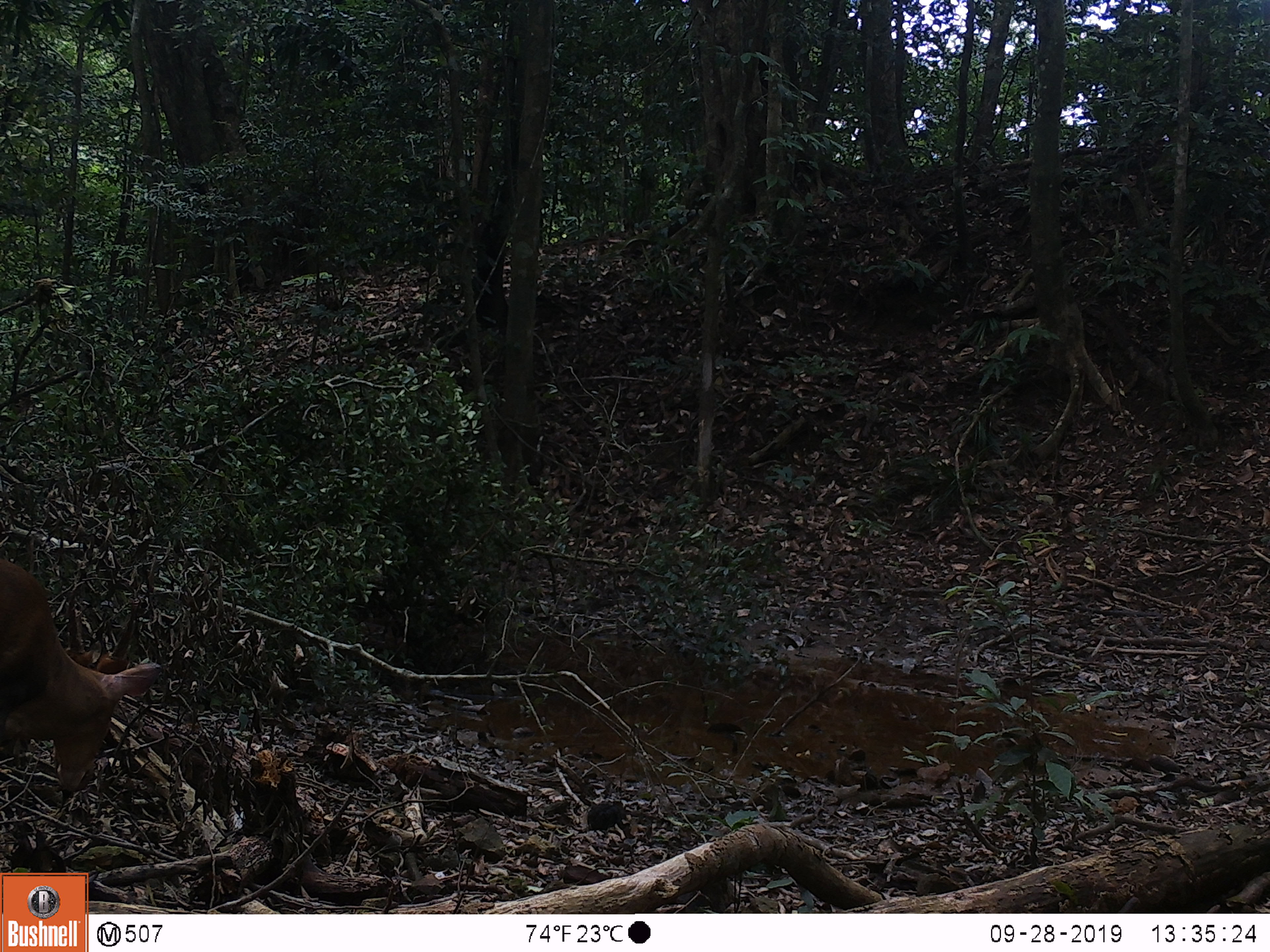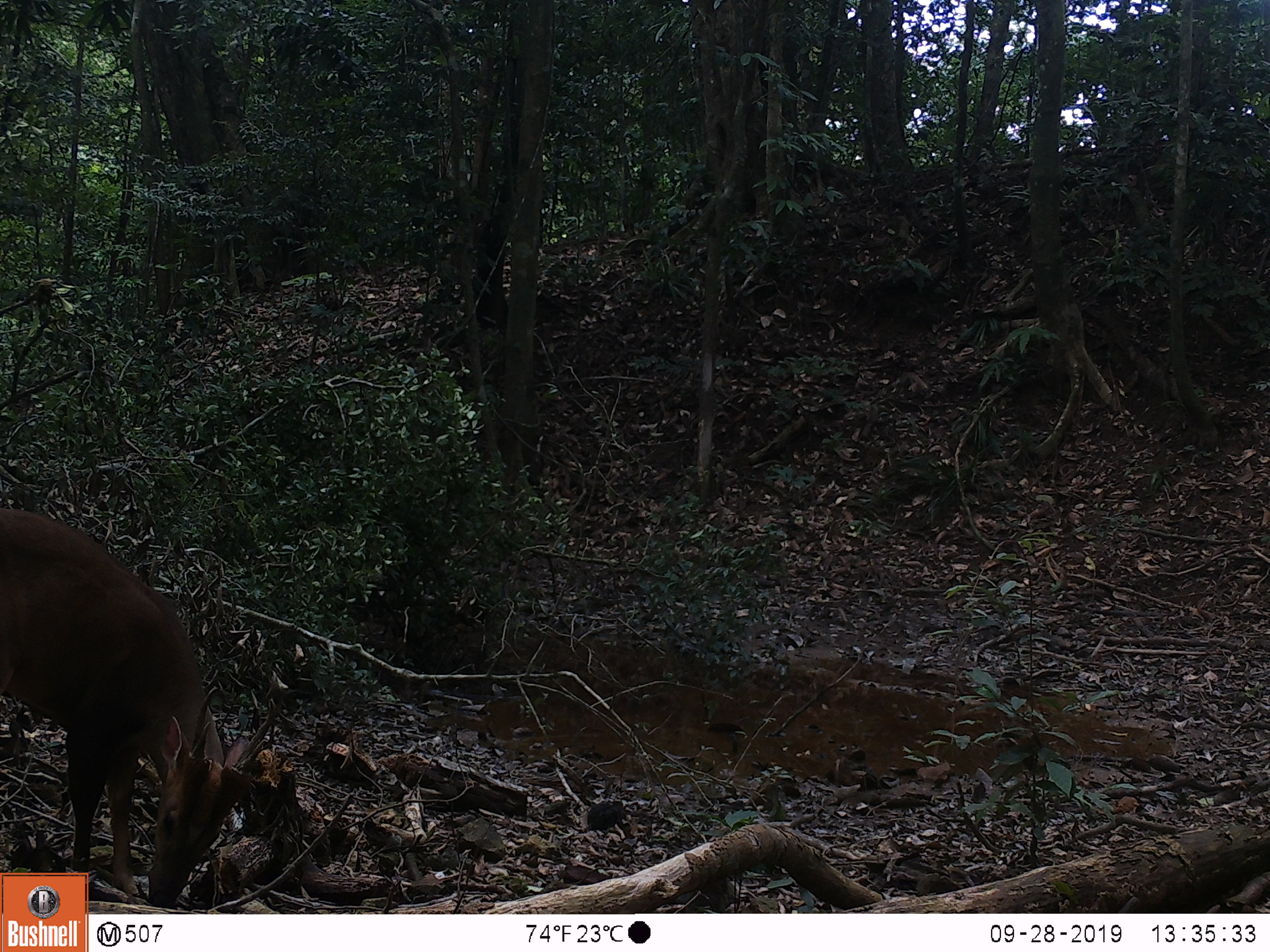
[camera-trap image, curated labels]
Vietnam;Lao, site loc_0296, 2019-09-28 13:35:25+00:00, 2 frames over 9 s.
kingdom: Animalia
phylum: Chordata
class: Mammalia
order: Artiodactyla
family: Cervidae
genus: Muntiacus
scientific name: Muntiacus vuquangensis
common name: large-antlered muntjac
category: large antlered muntjac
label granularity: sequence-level